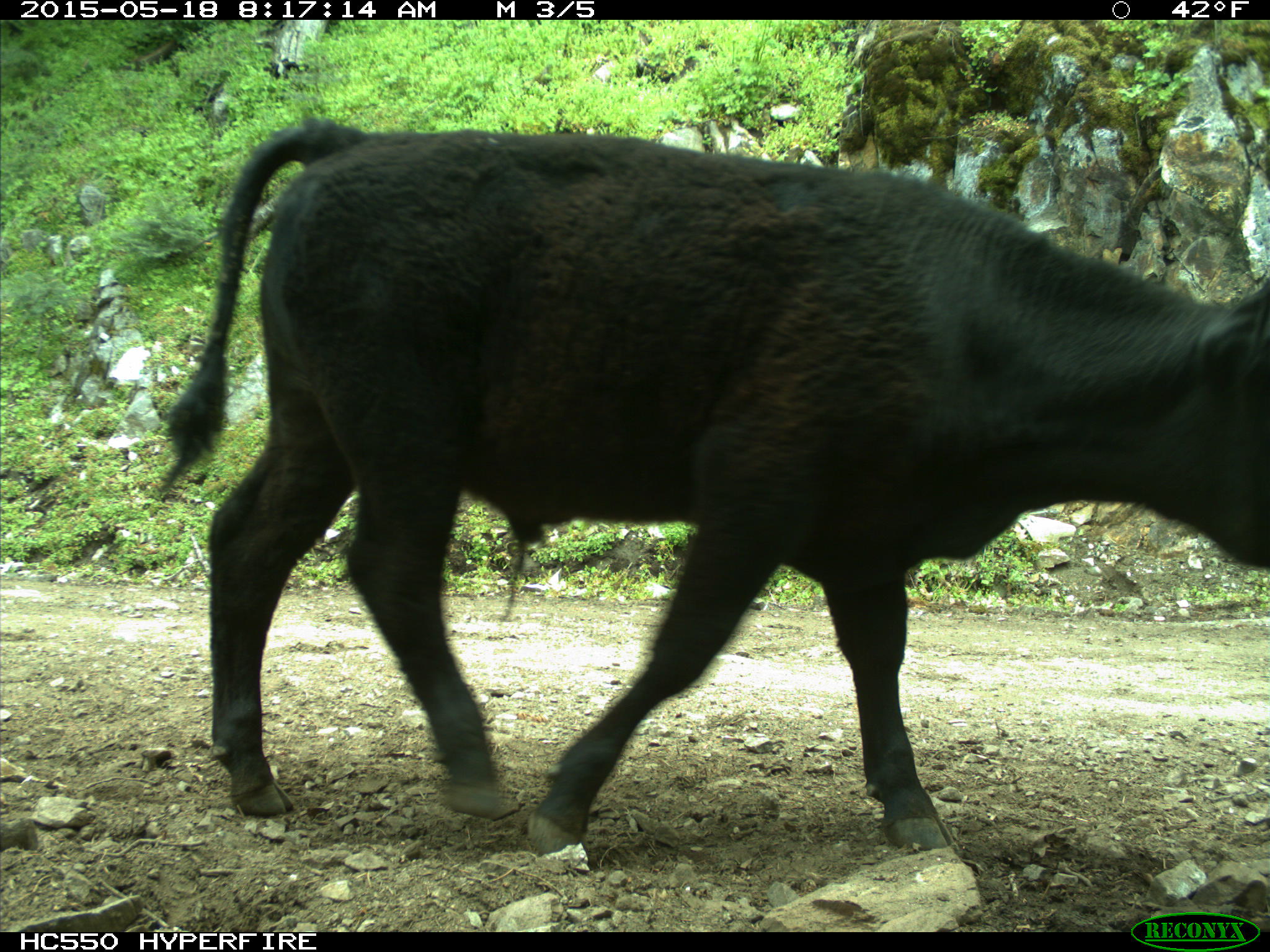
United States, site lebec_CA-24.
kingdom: Animalia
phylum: Chordata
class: Mammalia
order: Artiodactyla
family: Bovidae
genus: Bos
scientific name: Bos taurus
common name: domestic cow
Bos taurus (domestic cow).